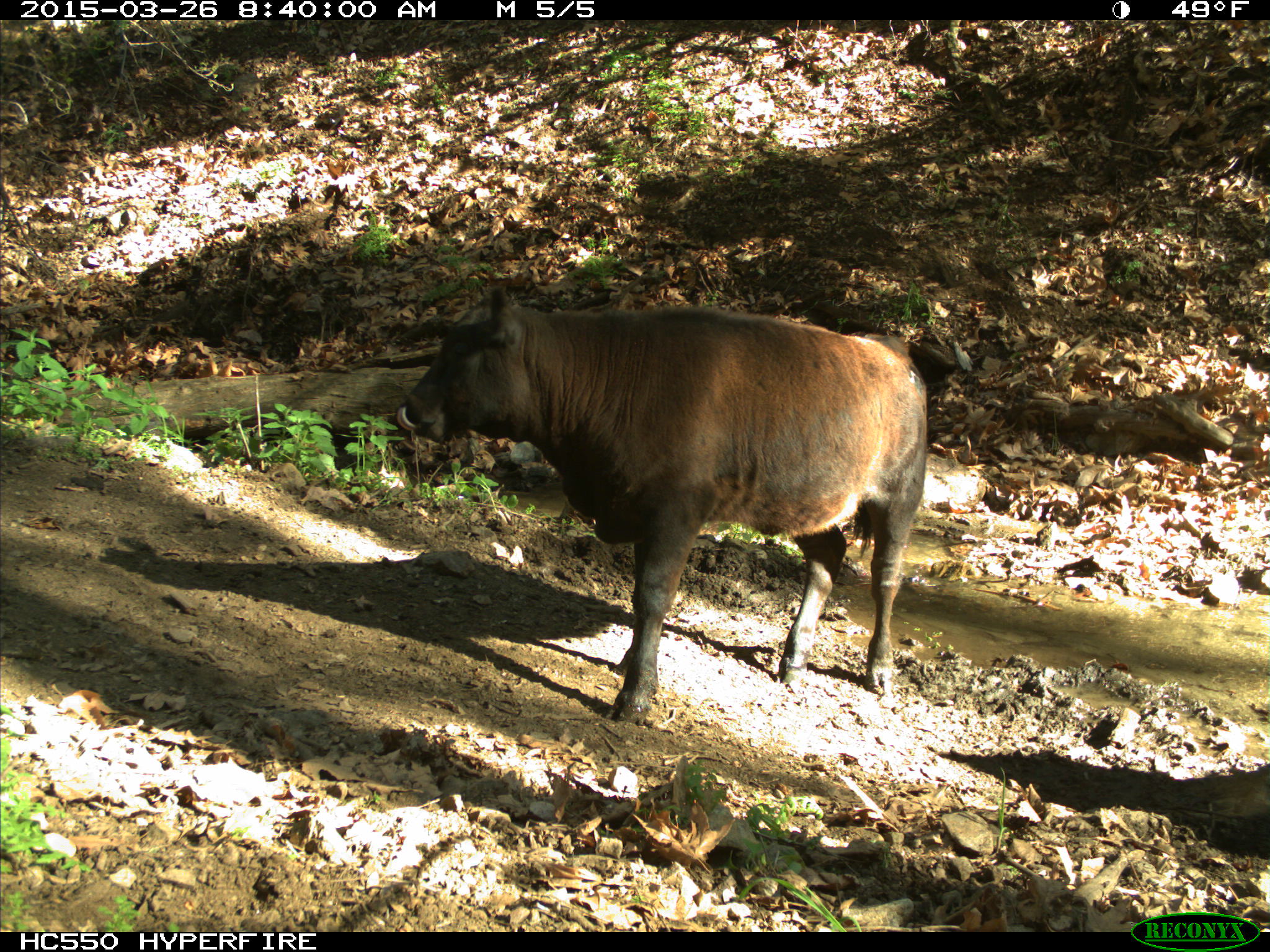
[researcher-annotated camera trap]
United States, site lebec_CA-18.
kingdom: Animalia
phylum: Chordata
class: Mammalia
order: Artiodactyla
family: Bovidae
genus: Bos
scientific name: Bos taurus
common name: domestic cow